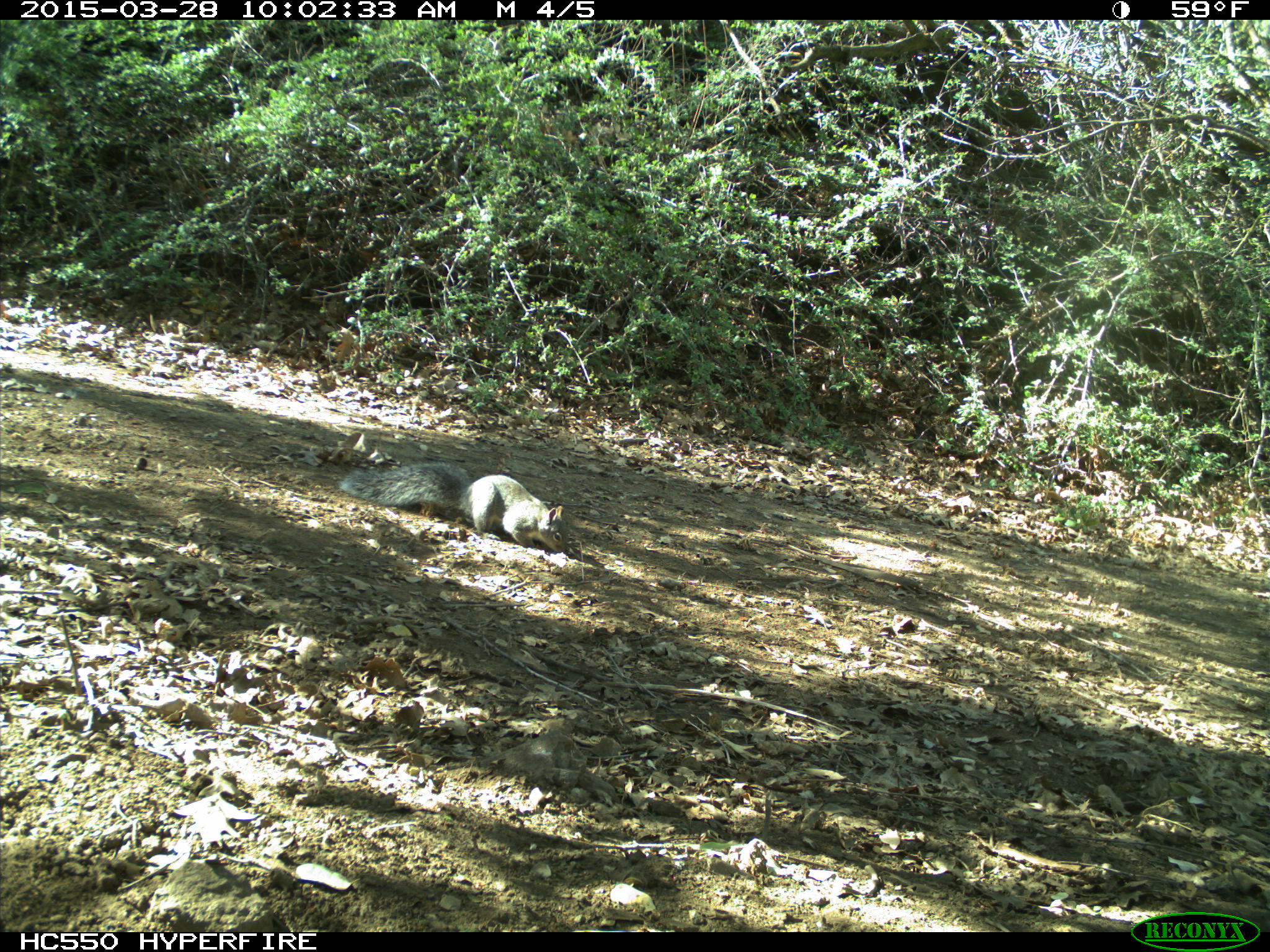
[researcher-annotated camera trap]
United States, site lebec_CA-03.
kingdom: Animalia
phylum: Chordata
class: Mammalia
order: Rodentia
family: Sciuridae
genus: Sciurus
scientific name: Sciurus carolinensis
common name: eastern gray squirrel